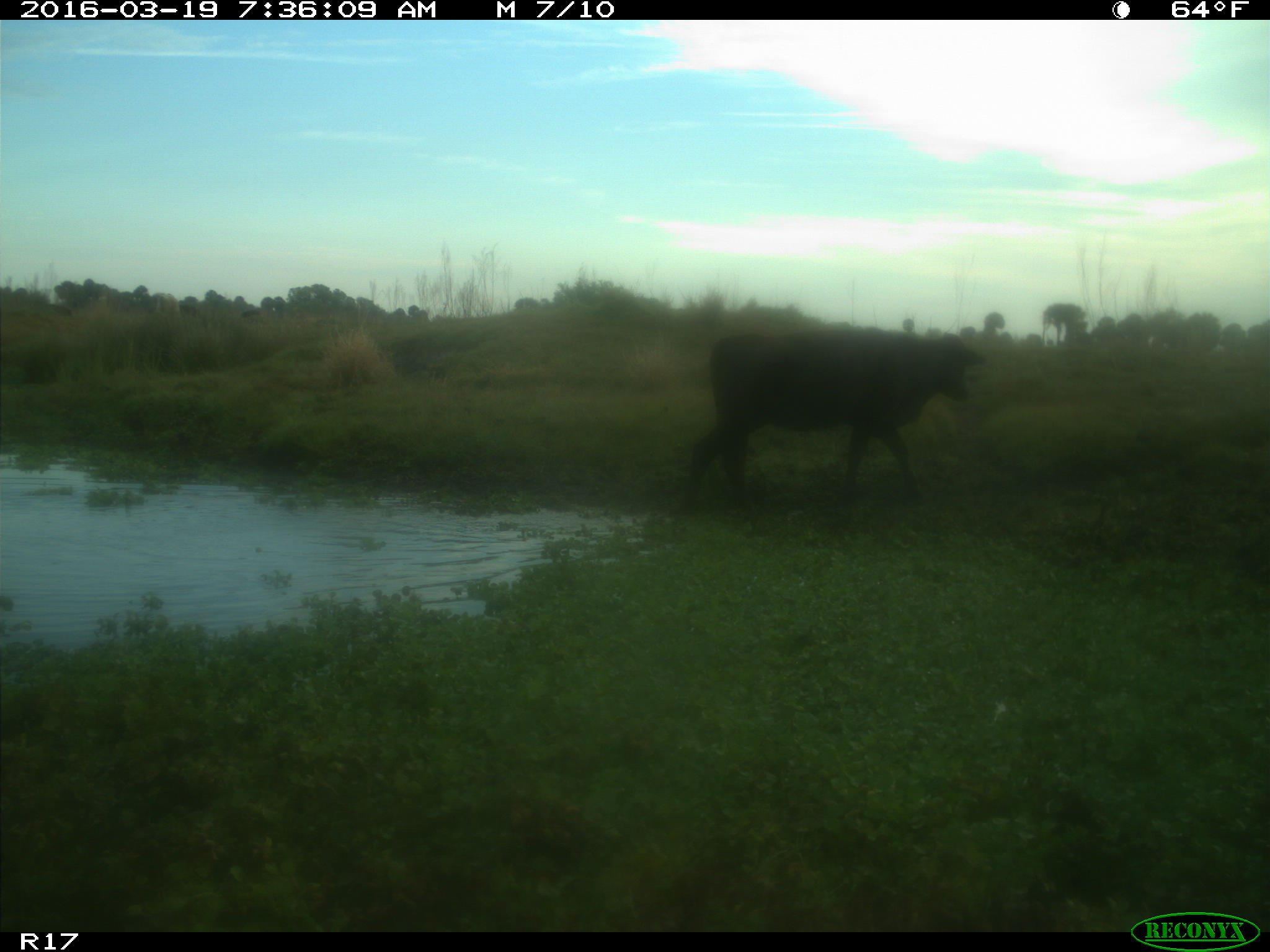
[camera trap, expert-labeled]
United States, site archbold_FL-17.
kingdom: Animalia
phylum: Chordata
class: Mammalia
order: Artiodactyla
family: Bovidae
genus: Bos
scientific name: Bos taurus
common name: domestic cow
Bos taurus (domestic cow).